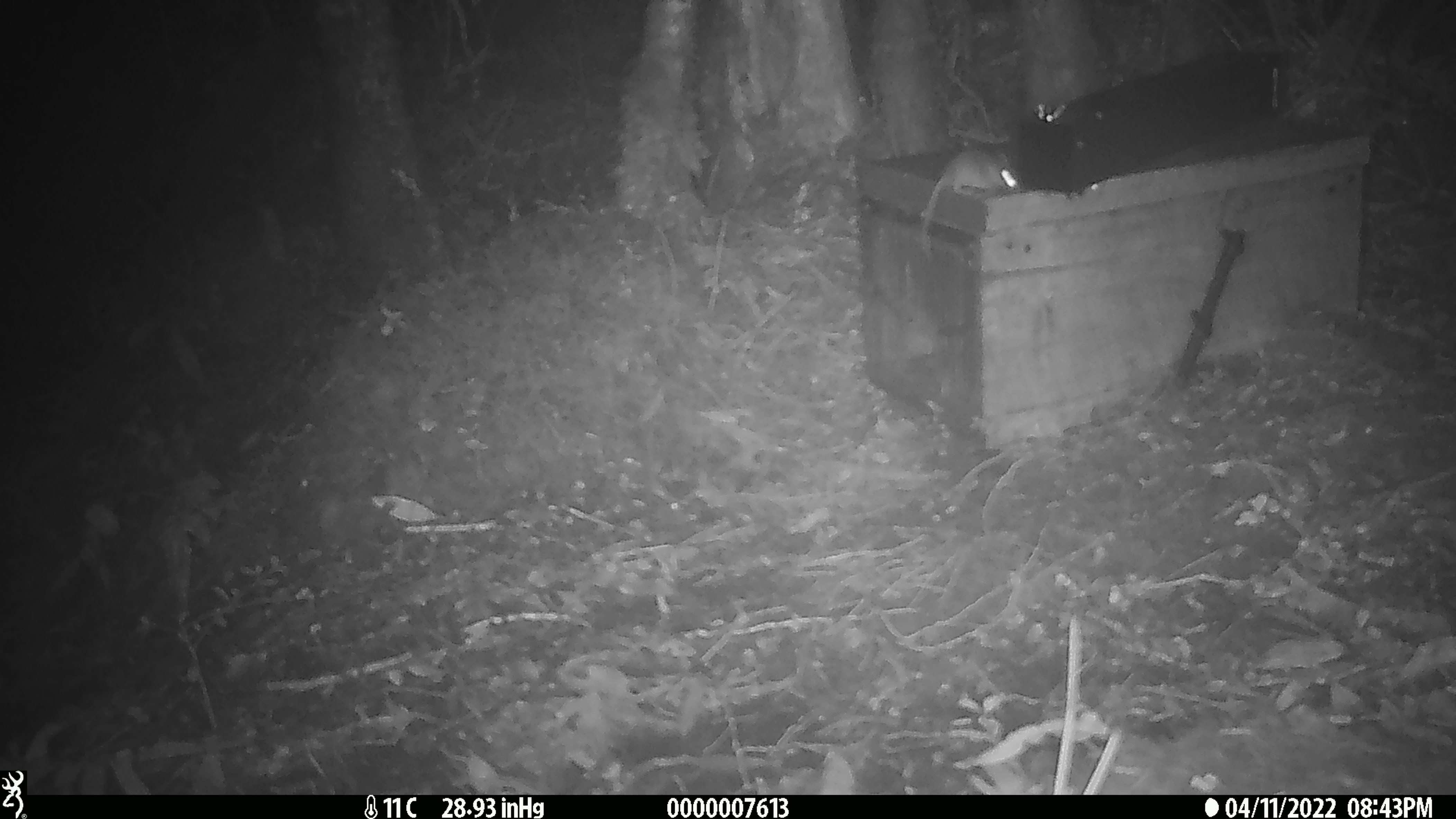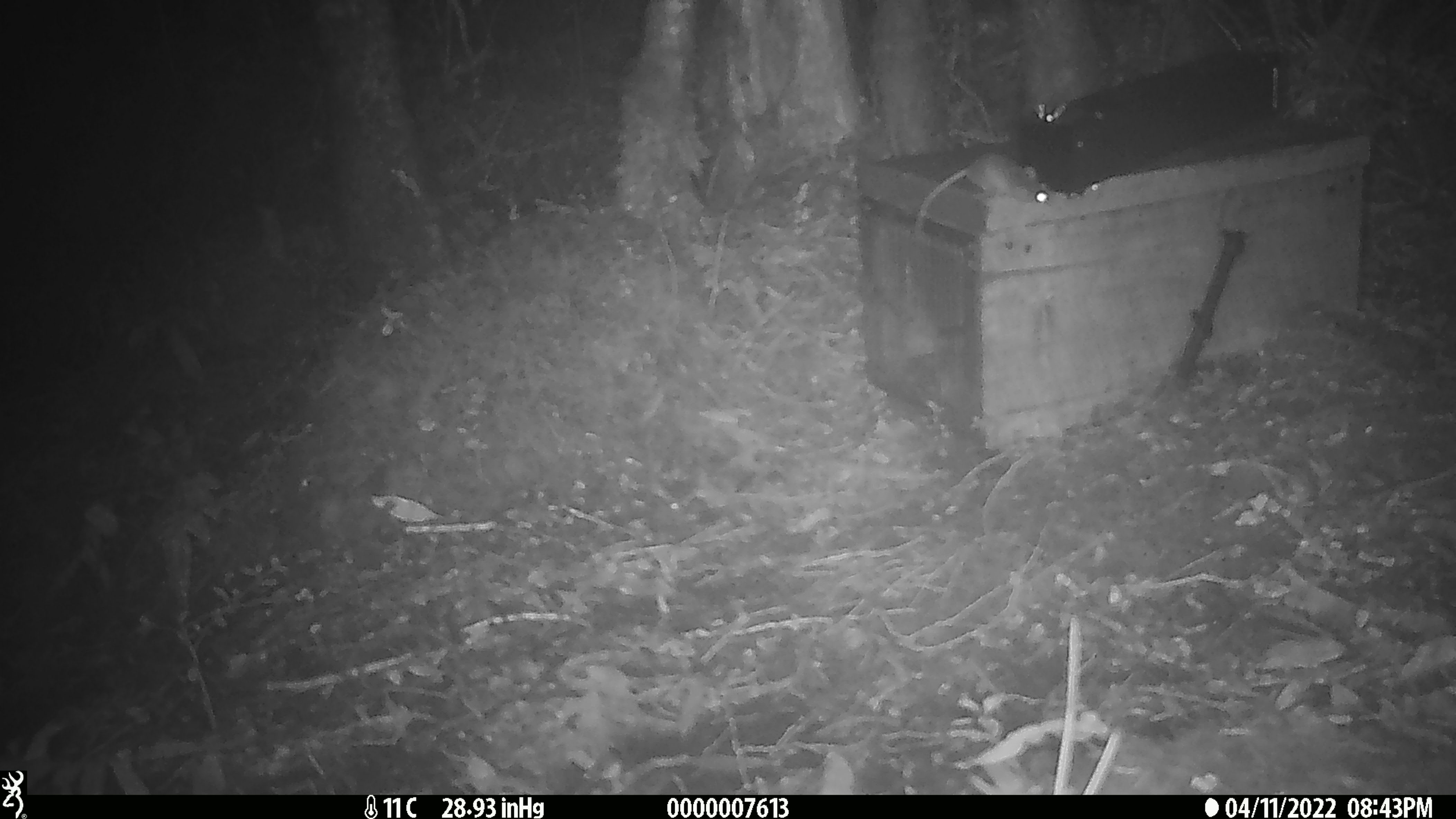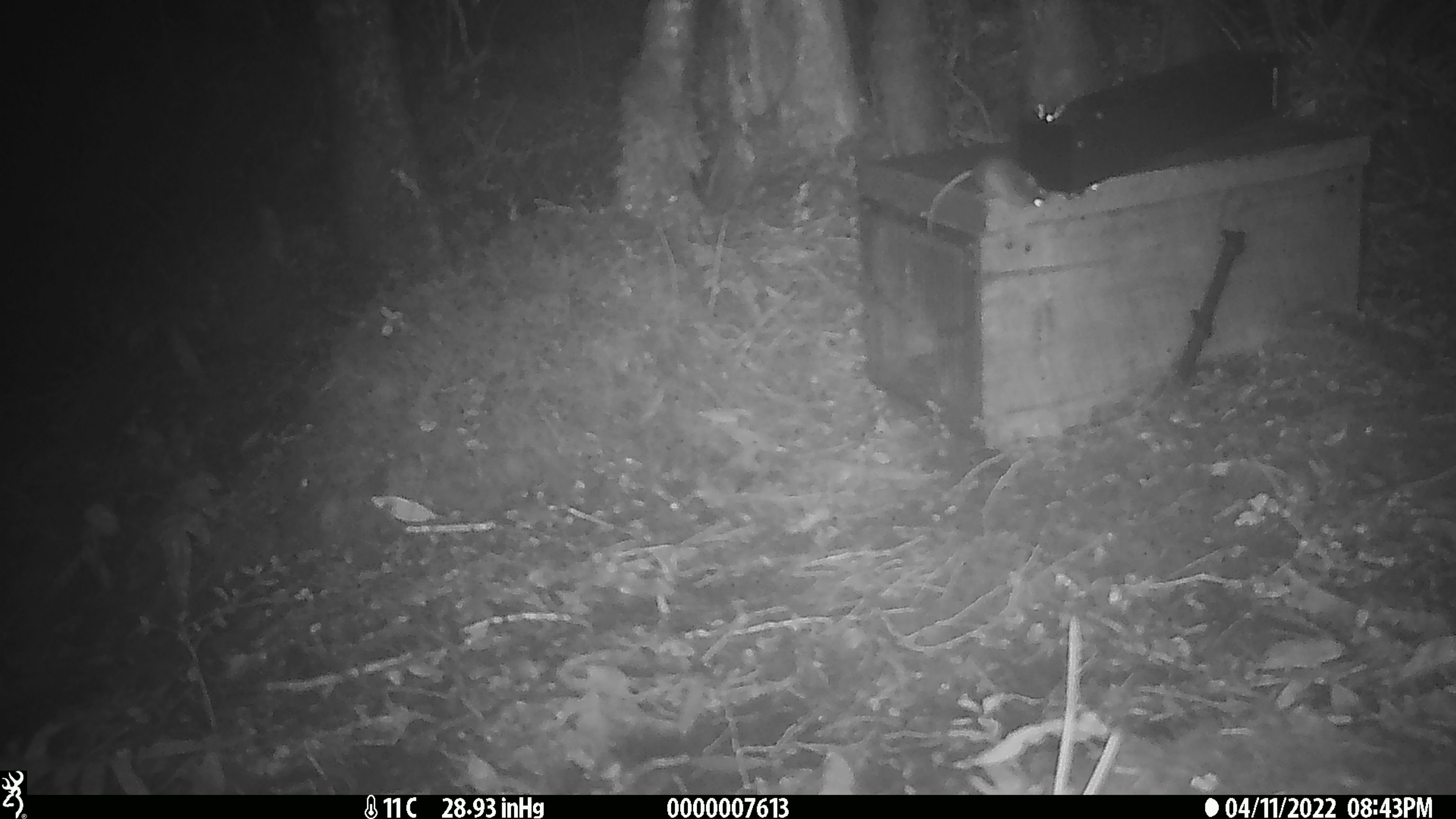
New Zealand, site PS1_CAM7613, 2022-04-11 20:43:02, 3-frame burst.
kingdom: Animalia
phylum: Chordata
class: Mammalia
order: Rodentia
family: Muridae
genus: Mus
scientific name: Mus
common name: mouse